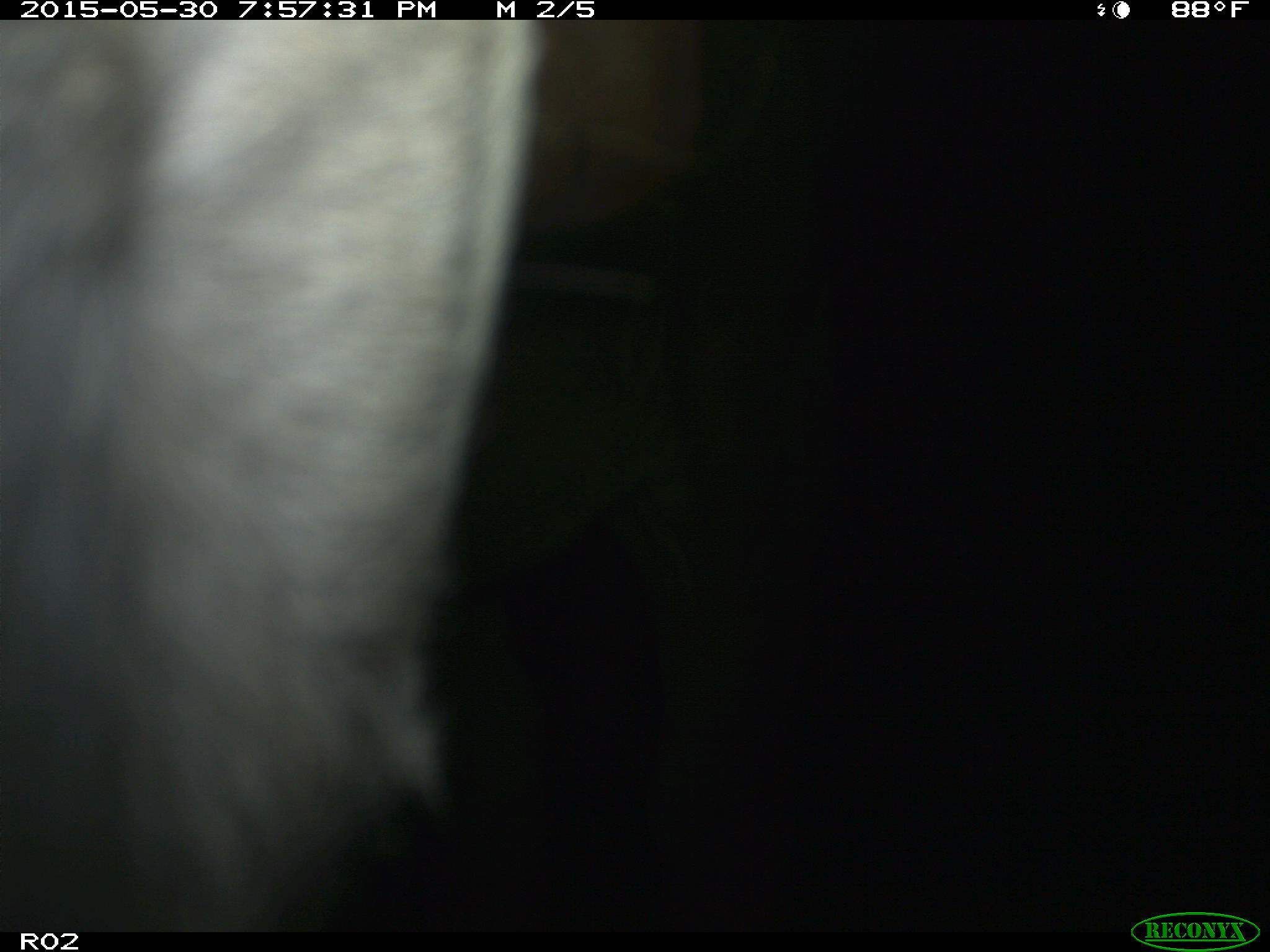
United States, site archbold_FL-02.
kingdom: Animalia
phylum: Chordata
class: Mammalia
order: Artiodactyla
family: Bovidae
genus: Bos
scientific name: Bos taurus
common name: domestic cow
Bos taurus (domestic cow).